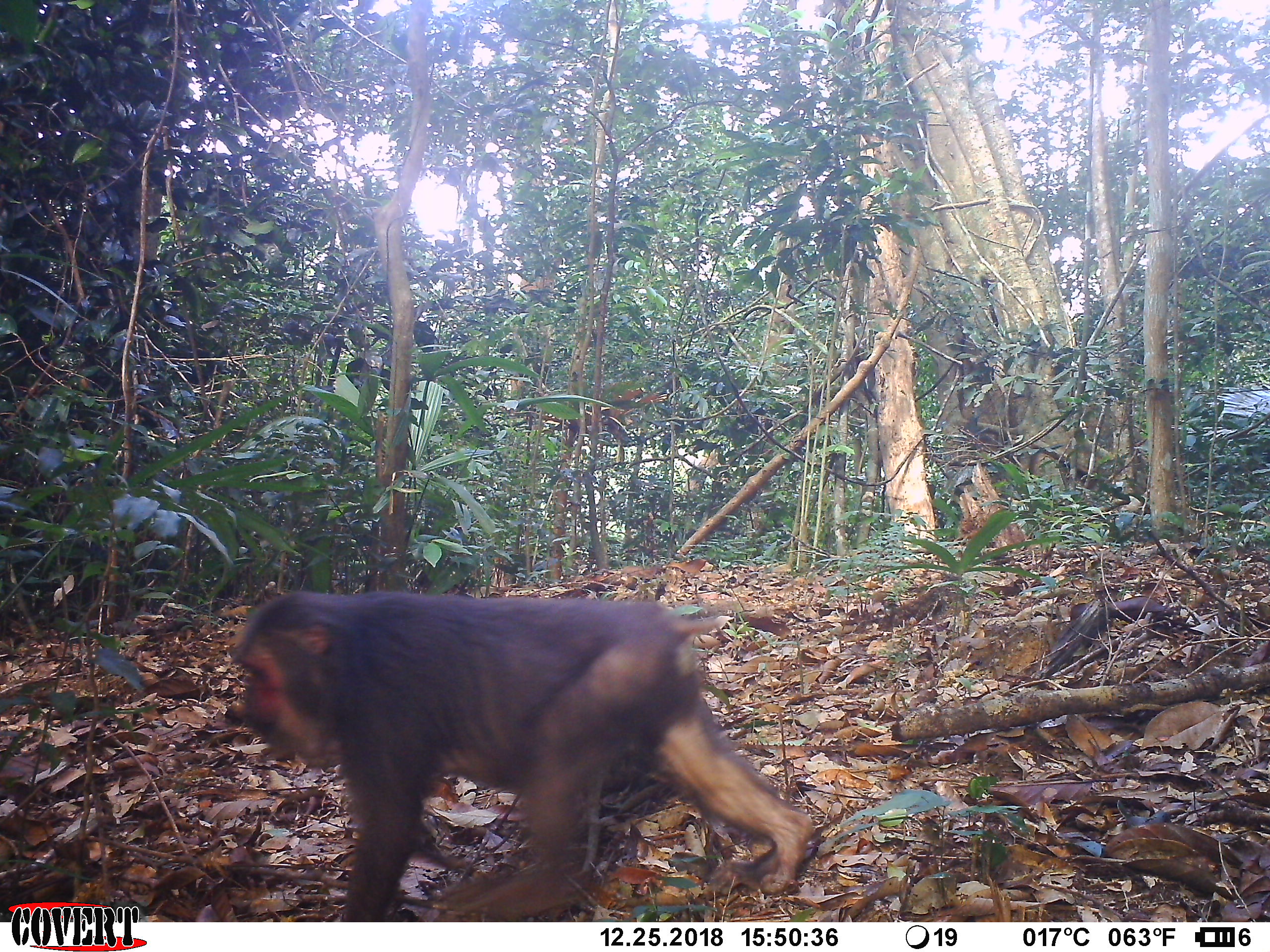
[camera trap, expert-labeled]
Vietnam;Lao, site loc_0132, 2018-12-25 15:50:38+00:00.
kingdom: Animalia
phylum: Chordata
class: Mammalia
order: Primates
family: Cercopithecidae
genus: Macaca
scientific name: Macaca arctoides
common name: stump-tailed macaque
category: stump tailed macaque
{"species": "stump tailed macaque (stump-tailed macaque) (Macaca arctoides)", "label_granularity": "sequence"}